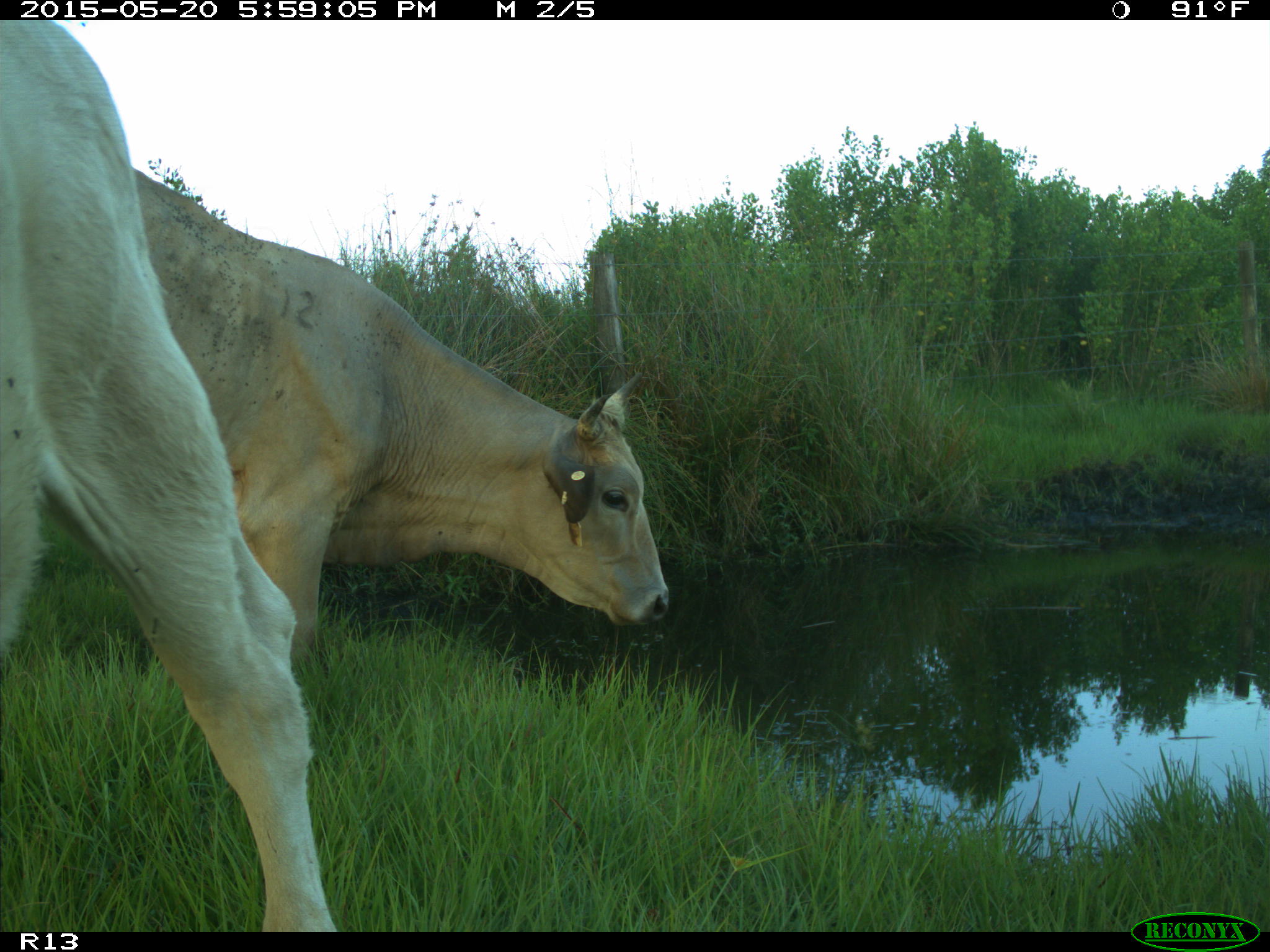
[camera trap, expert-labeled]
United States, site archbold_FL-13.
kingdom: Animalia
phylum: Chordata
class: Mammalia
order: Artiodactyla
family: Bovidae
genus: Bos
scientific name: Bos taurus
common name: domestic cow